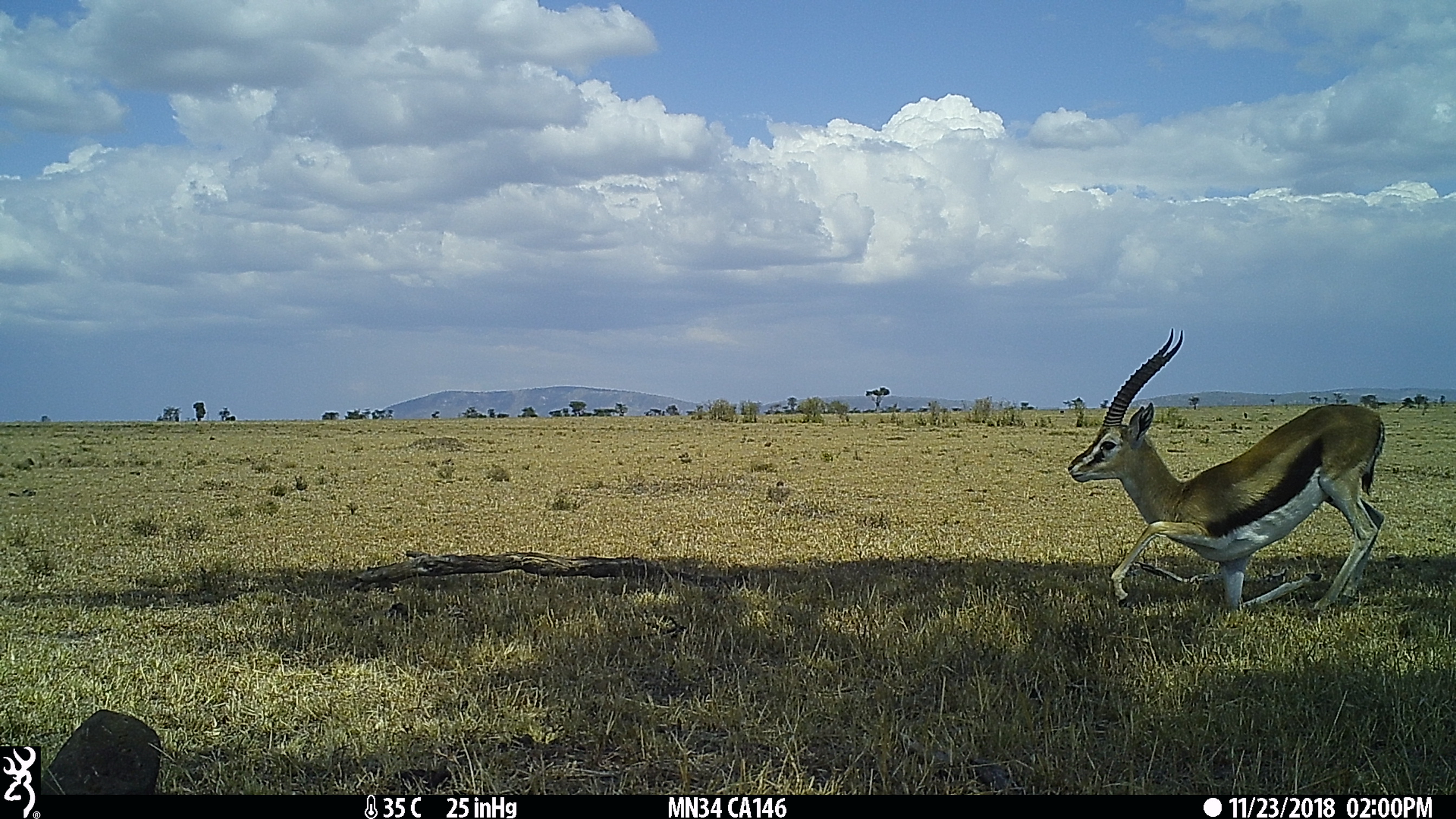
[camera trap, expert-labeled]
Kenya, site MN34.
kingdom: Animalia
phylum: Chordata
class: Mammalia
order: Artiodactyla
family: Bovidae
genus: Eudorcas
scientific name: Eudorcas thomsonii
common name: thomon's gazelle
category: gazelle thomsons